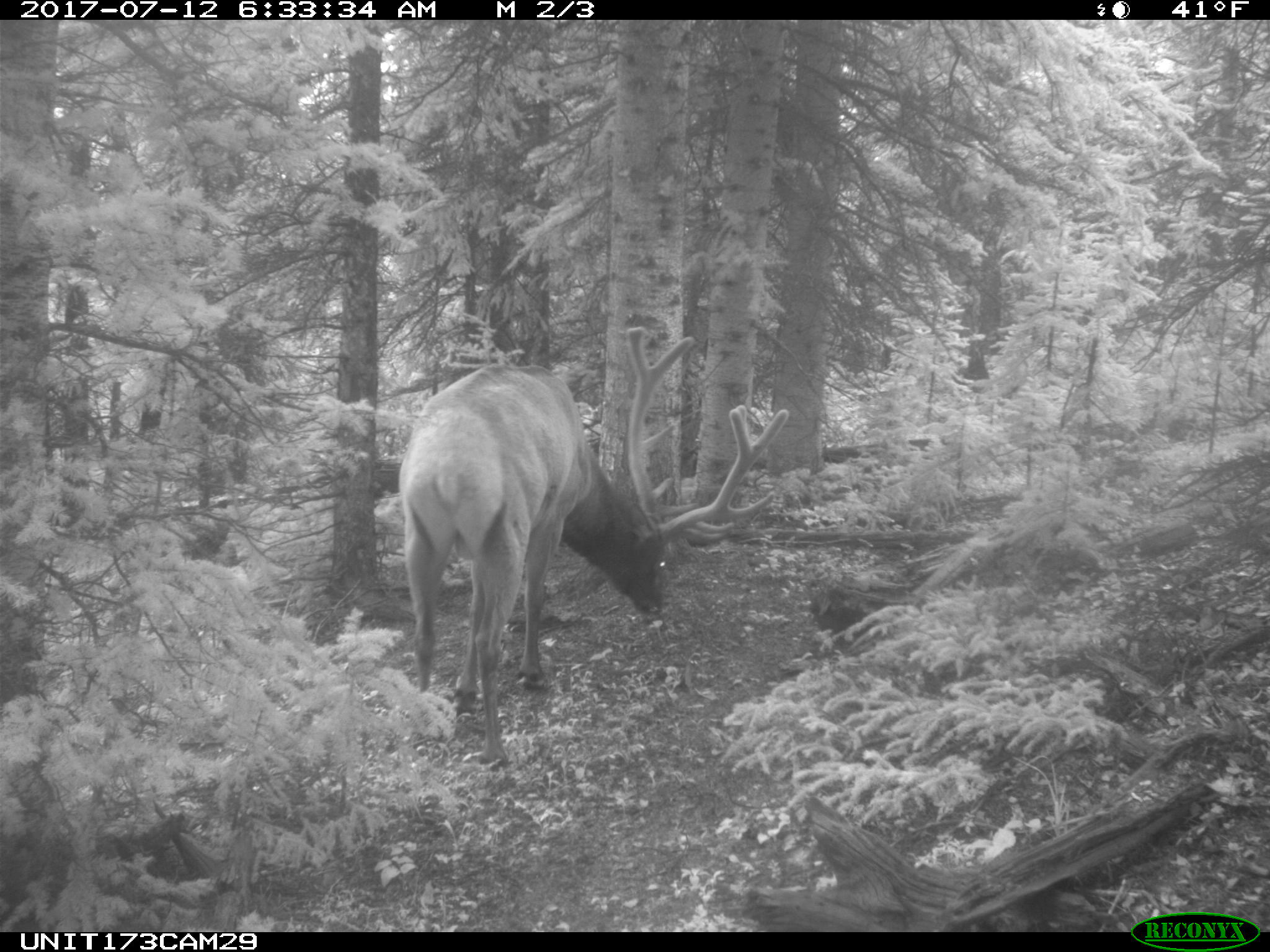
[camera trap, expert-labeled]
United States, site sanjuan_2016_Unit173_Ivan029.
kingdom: Animalia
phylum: Chordata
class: Mammalia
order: Artiodactyla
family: Cervidae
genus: Cervus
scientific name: Cervus elaphus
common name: red deer